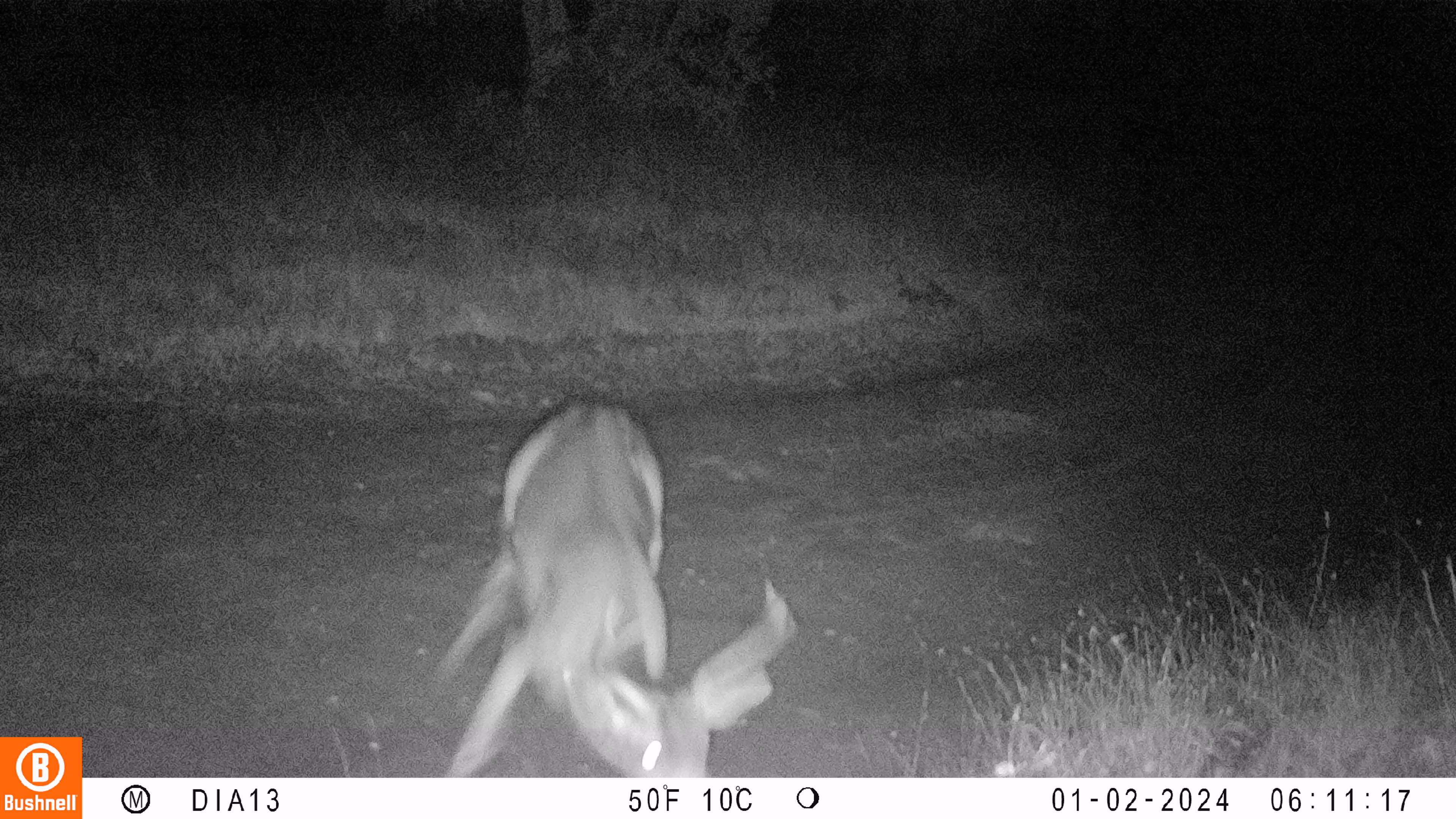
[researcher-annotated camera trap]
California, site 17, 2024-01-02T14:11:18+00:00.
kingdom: Animalia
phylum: Chordata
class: Mammalia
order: Artiodactyla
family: Cervidae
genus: Odocoileus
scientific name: Odocoileus hemionus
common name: mule deer